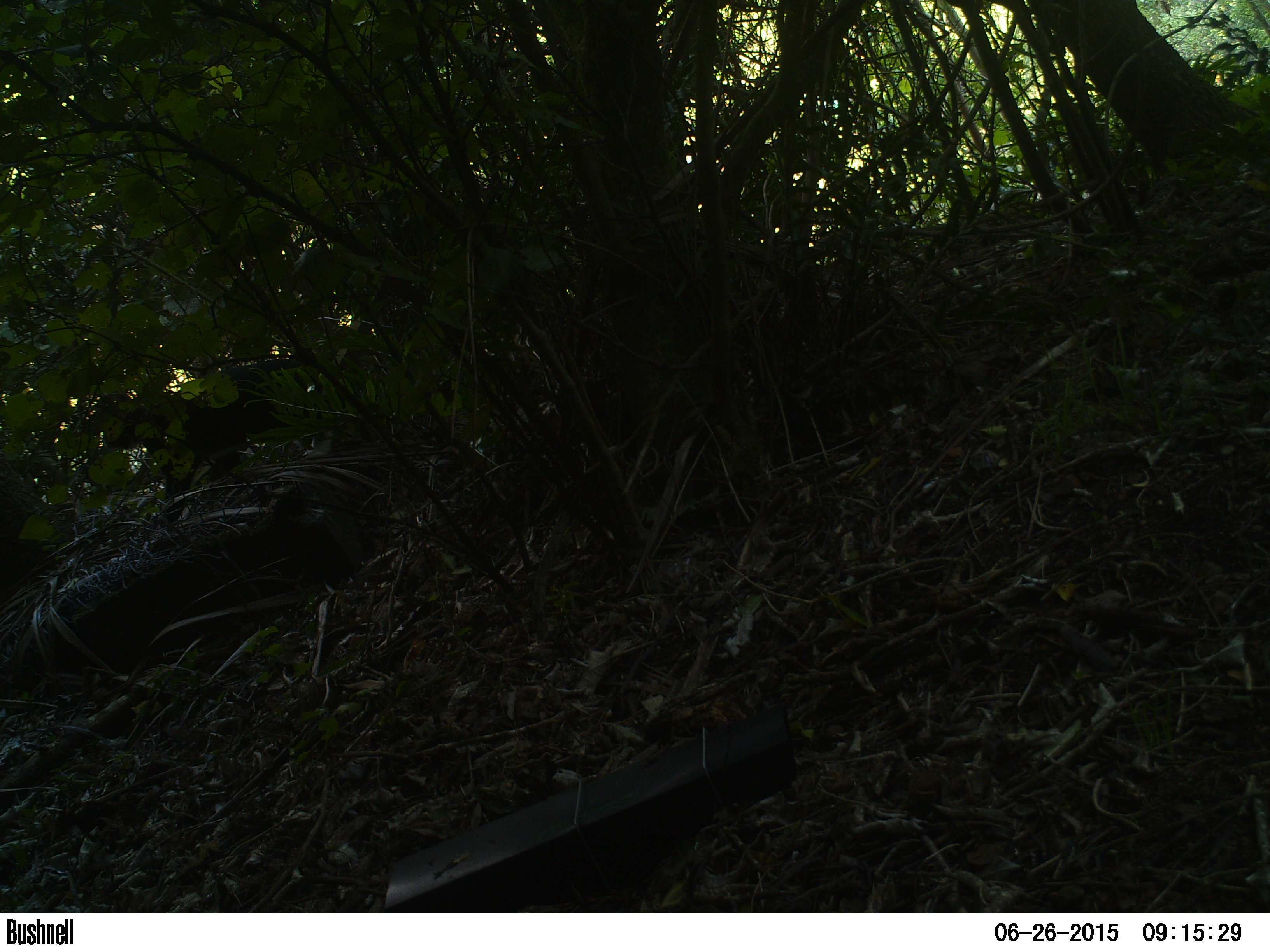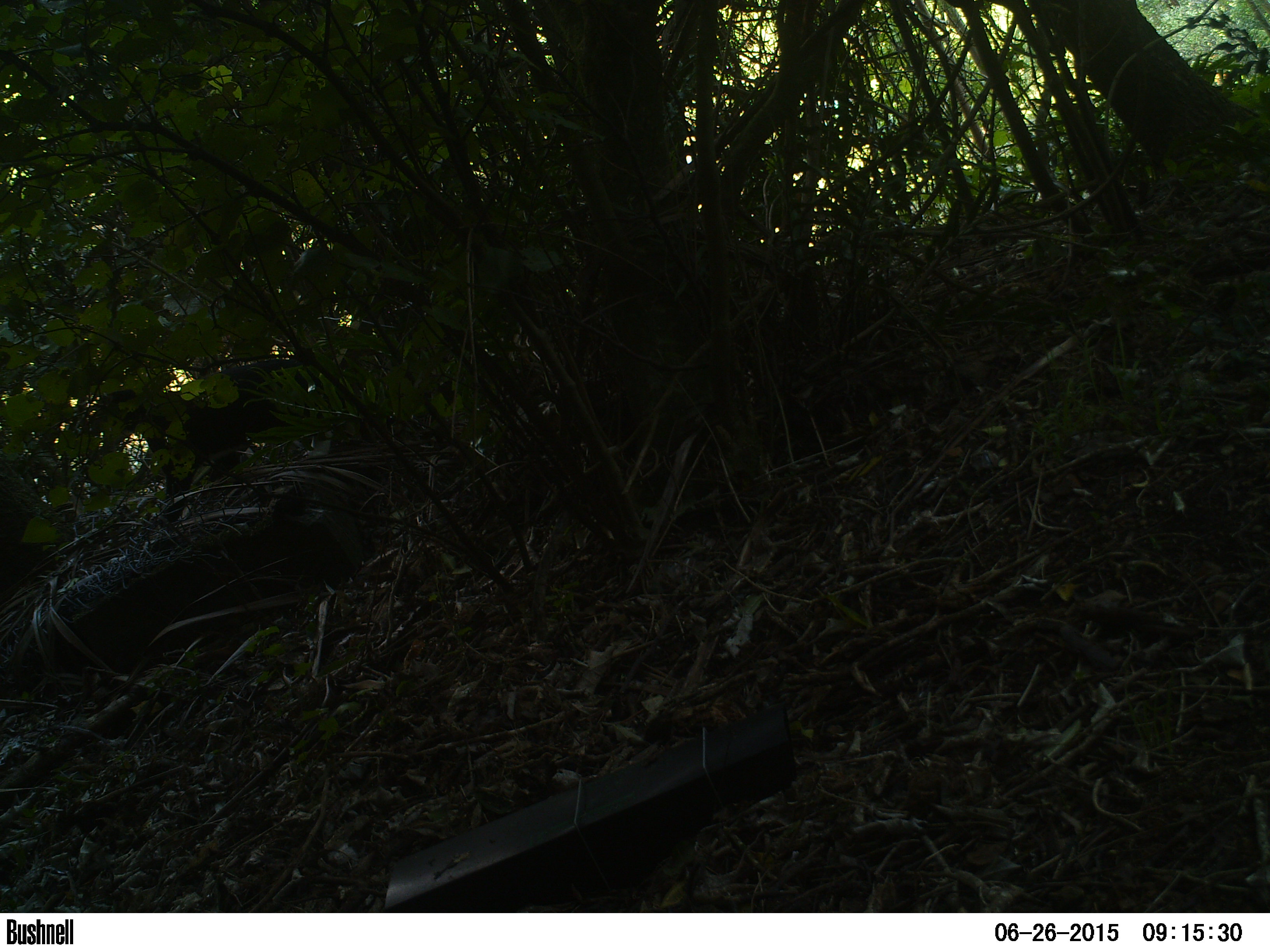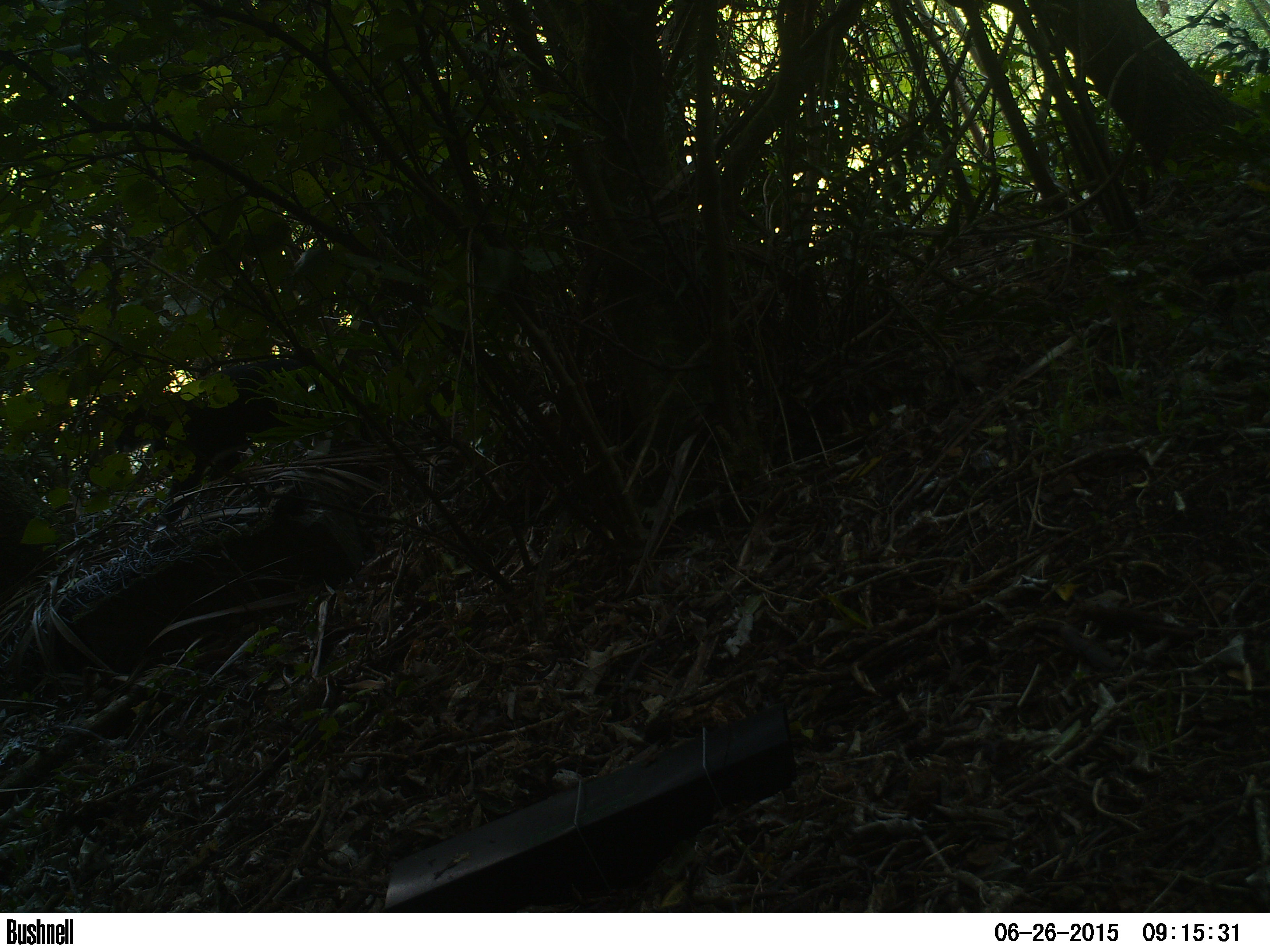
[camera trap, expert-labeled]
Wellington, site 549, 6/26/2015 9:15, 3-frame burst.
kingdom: Animalia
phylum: Chordata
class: Mammalia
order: Carnivora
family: Felidae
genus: Felis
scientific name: Felis catus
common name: cat